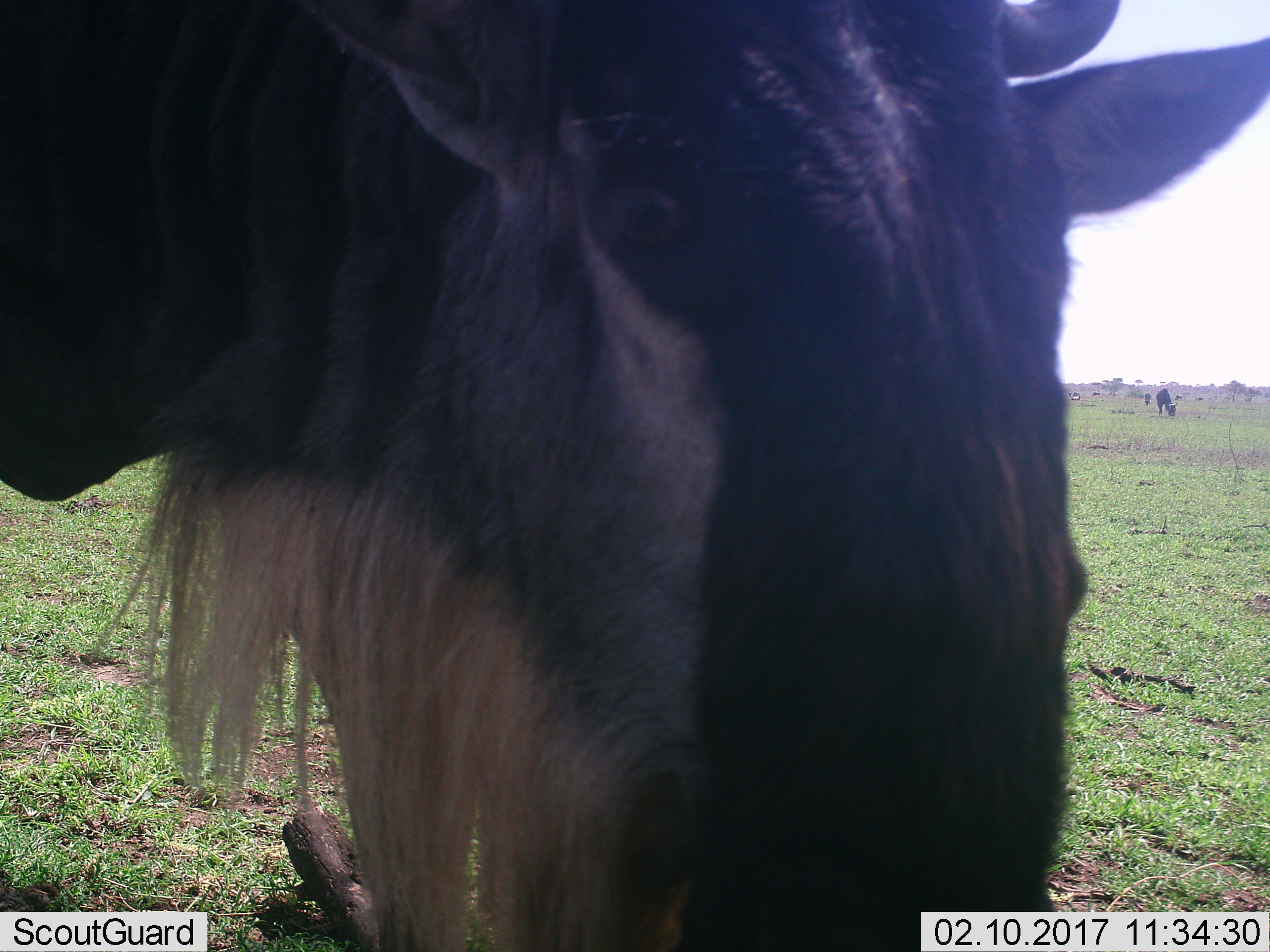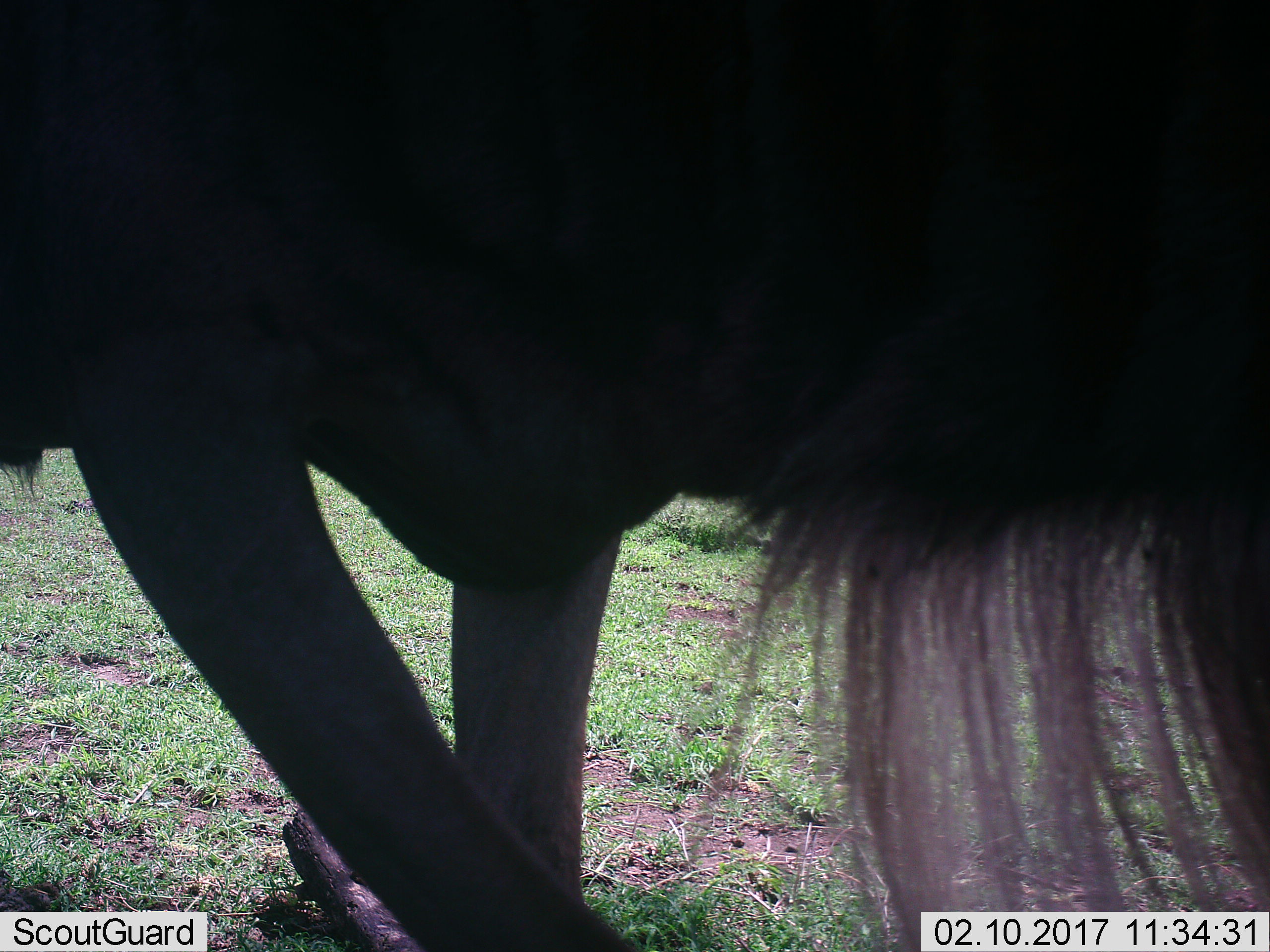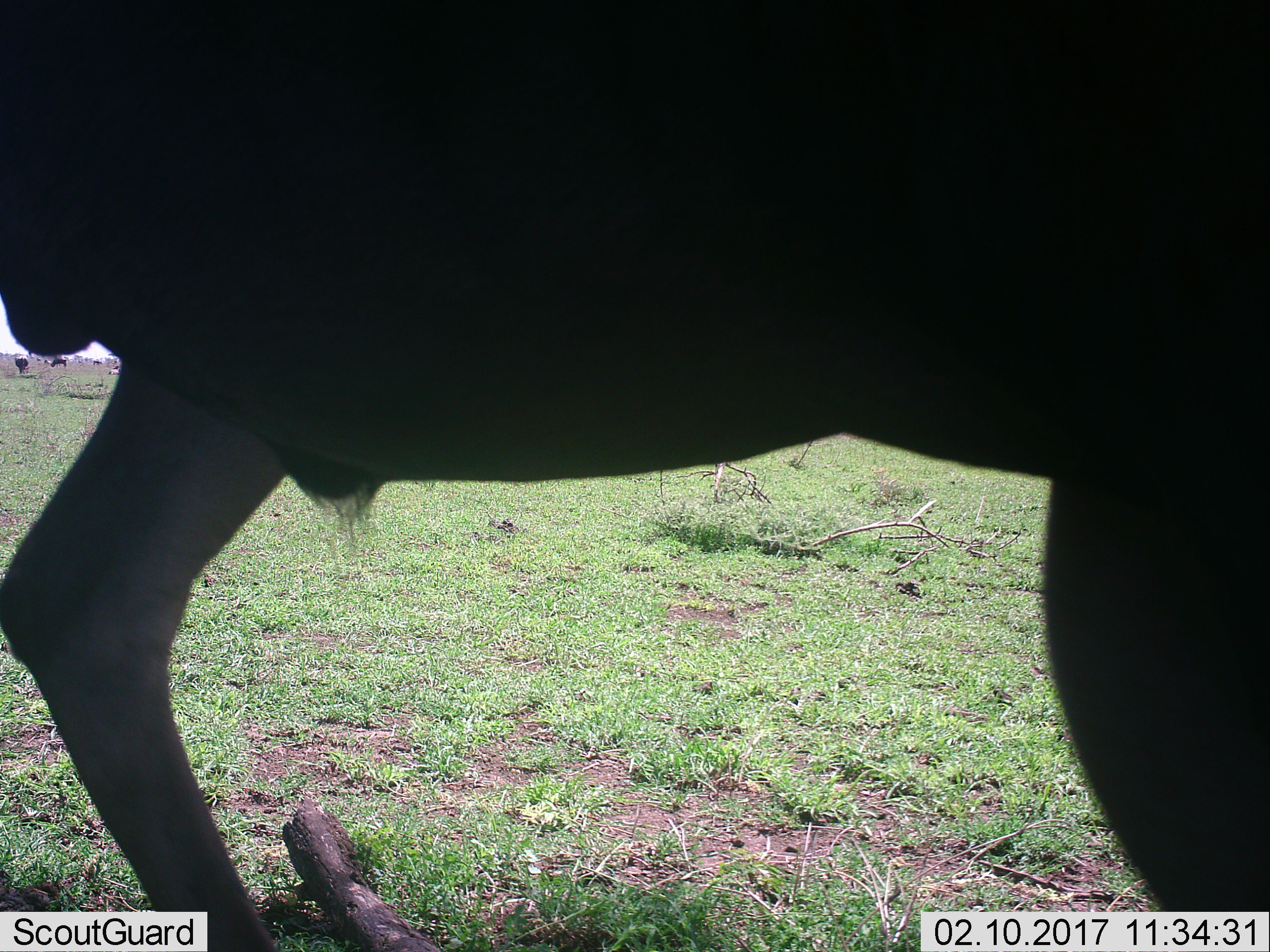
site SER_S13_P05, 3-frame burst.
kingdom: Animalia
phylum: Chordata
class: Mammalia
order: Artiodactyla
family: Bovidae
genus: Connochaetes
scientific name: Connochaetes taurinus taurinus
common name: blue wildebeest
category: wildebeestblue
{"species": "wildebeestblue (blue wildebeest) (Connochaetes taurinus taurinus)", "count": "2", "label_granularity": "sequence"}